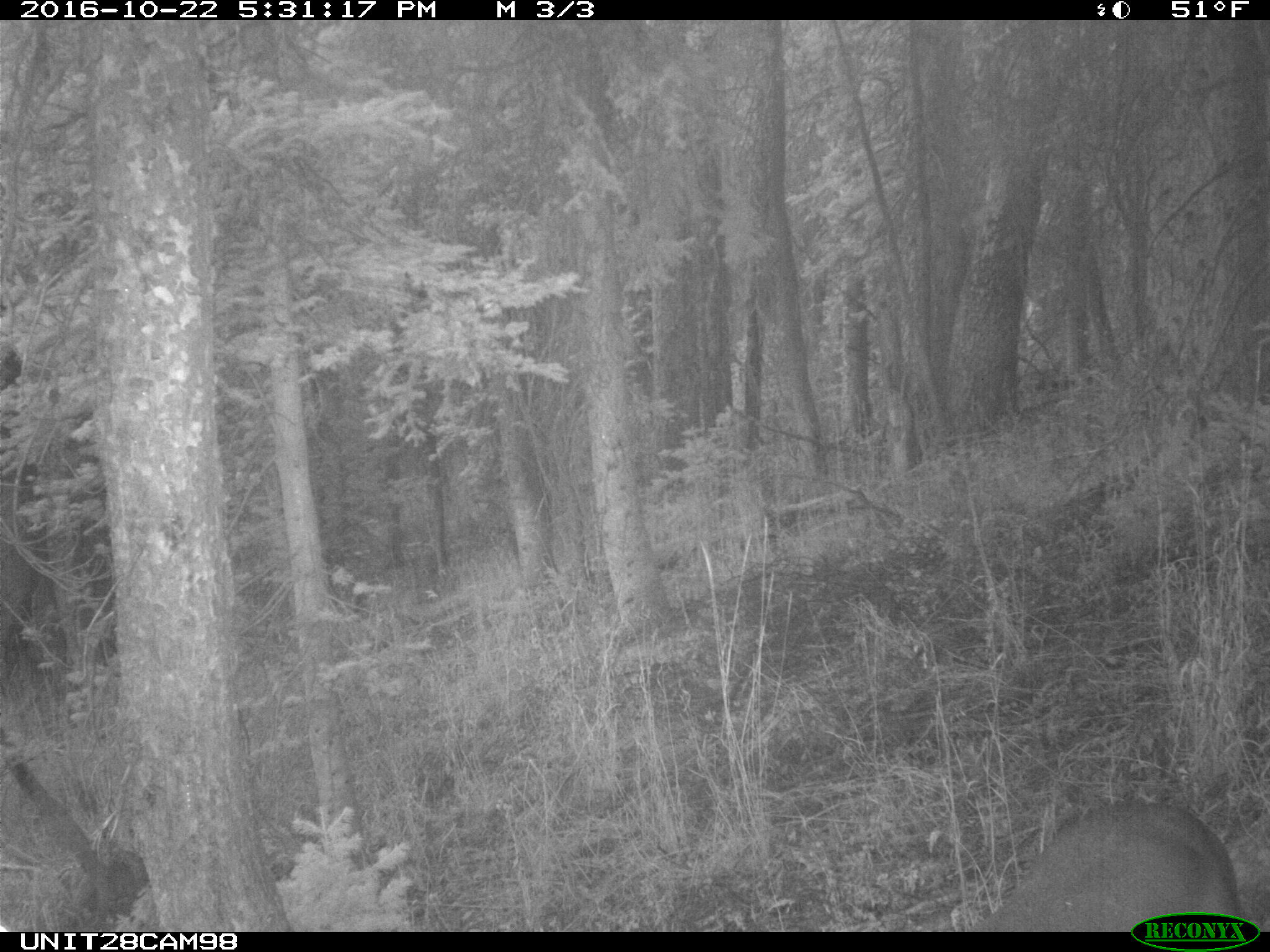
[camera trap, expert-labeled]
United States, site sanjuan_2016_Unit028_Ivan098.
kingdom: Animalia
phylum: Chordata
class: Mammalia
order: Artiodactyla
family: Cervidae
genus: Odocoileus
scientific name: Odocoileus hemionus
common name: mule deer